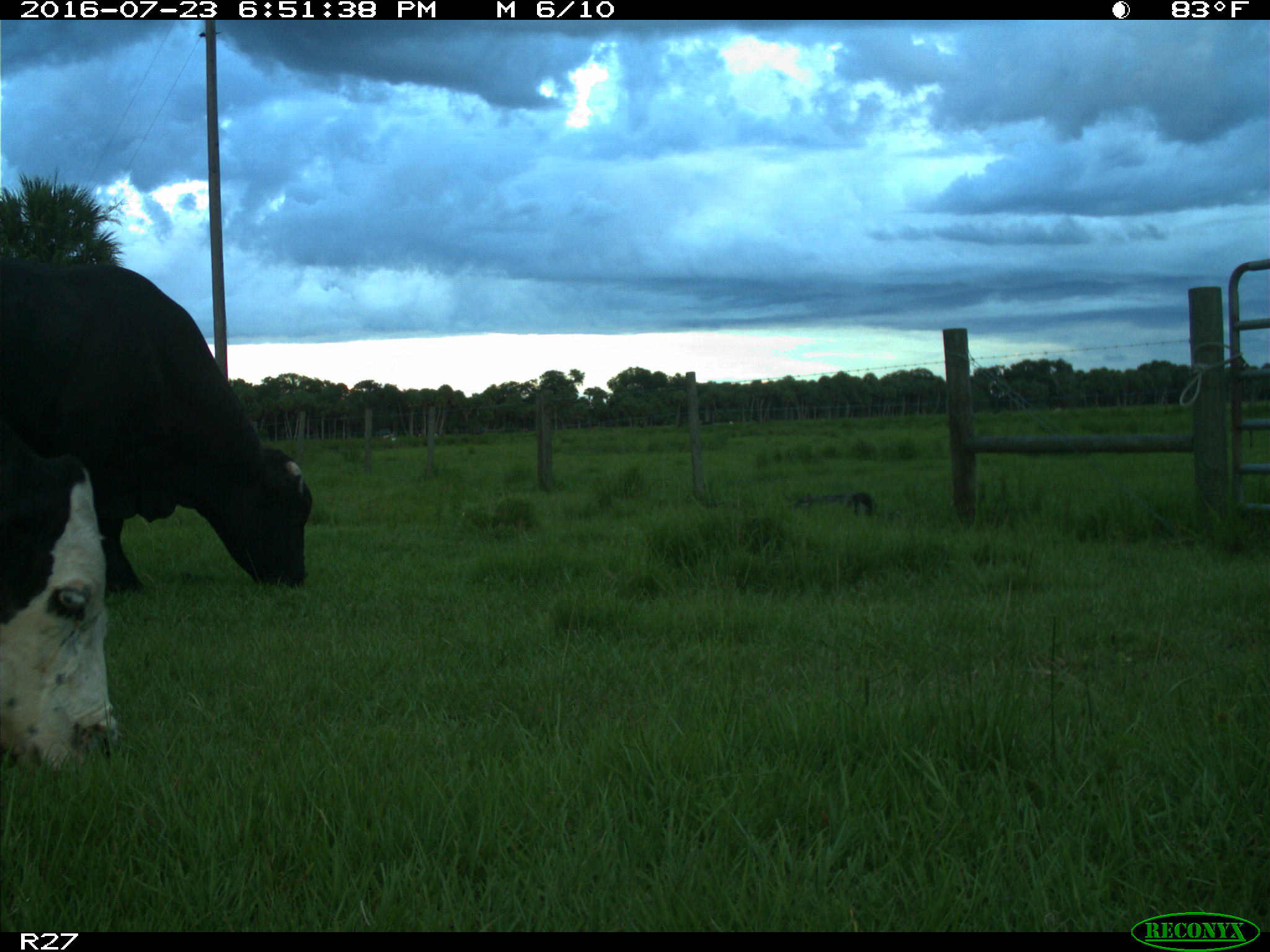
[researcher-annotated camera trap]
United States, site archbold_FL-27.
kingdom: Animalia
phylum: Chordata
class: Mammalia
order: Artiodactyla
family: Bovidae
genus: Bos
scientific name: Bos taurus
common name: domestic cow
Bos taurus (domestic cow).